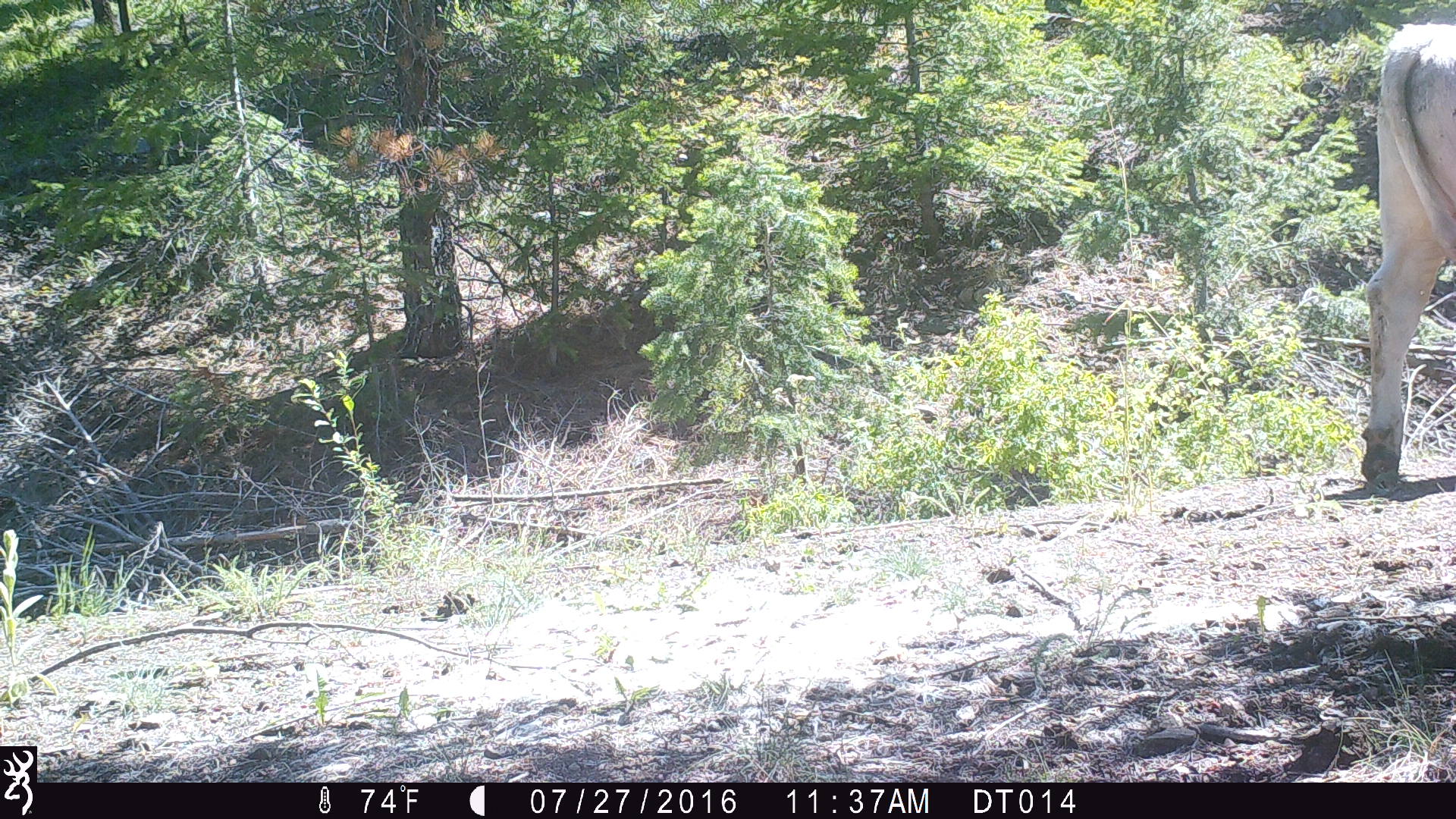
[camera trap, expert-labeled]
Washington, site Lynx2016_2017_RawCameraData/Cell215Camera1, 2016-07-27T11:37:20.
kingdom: Animalia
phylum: Chordata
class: Mammalia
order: Artiodactyla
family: Bovidae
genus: Bos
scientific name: Bos taurus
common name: domestic cattle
Domestic cattle (Bos taurus). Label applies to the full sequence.